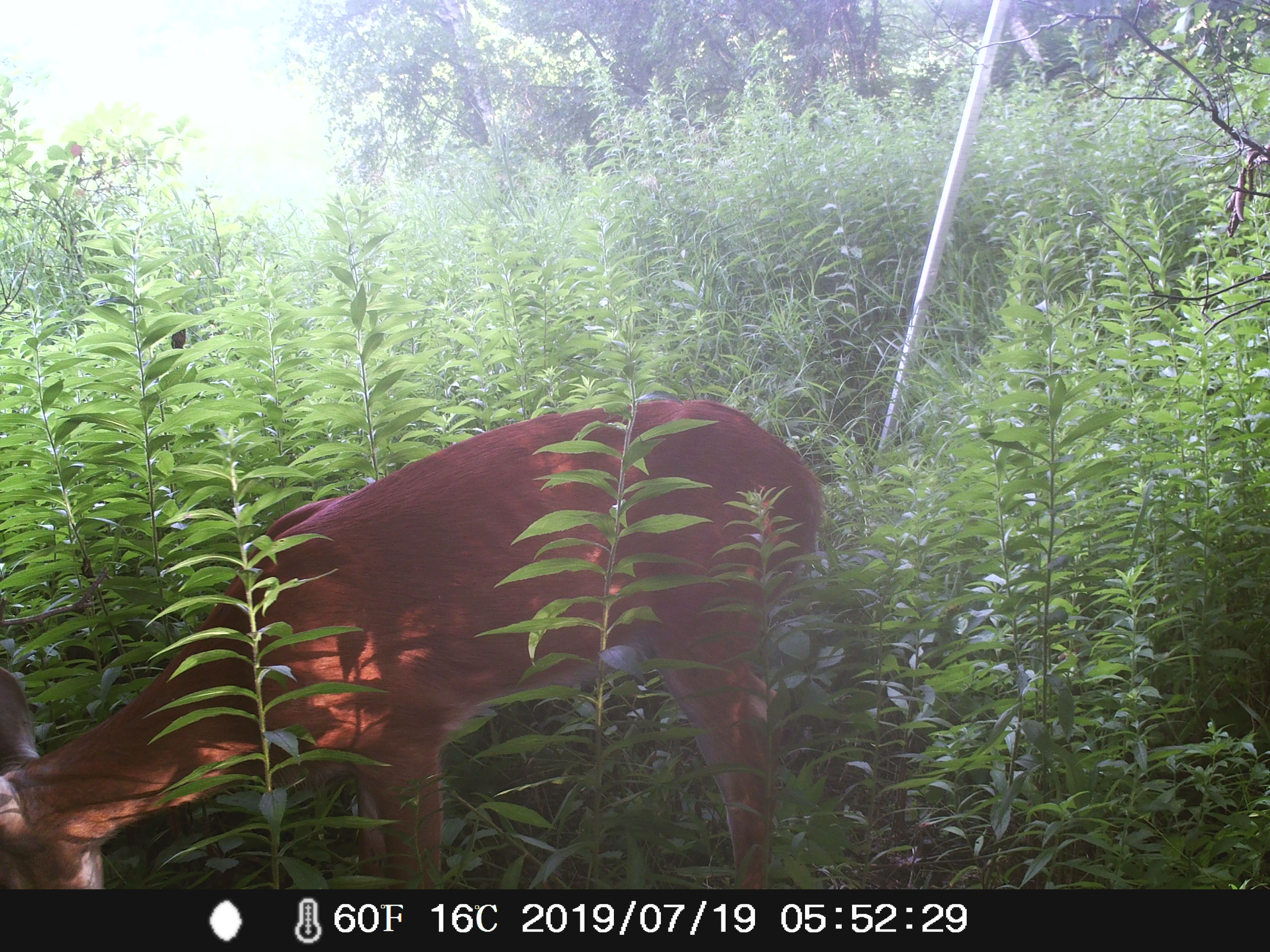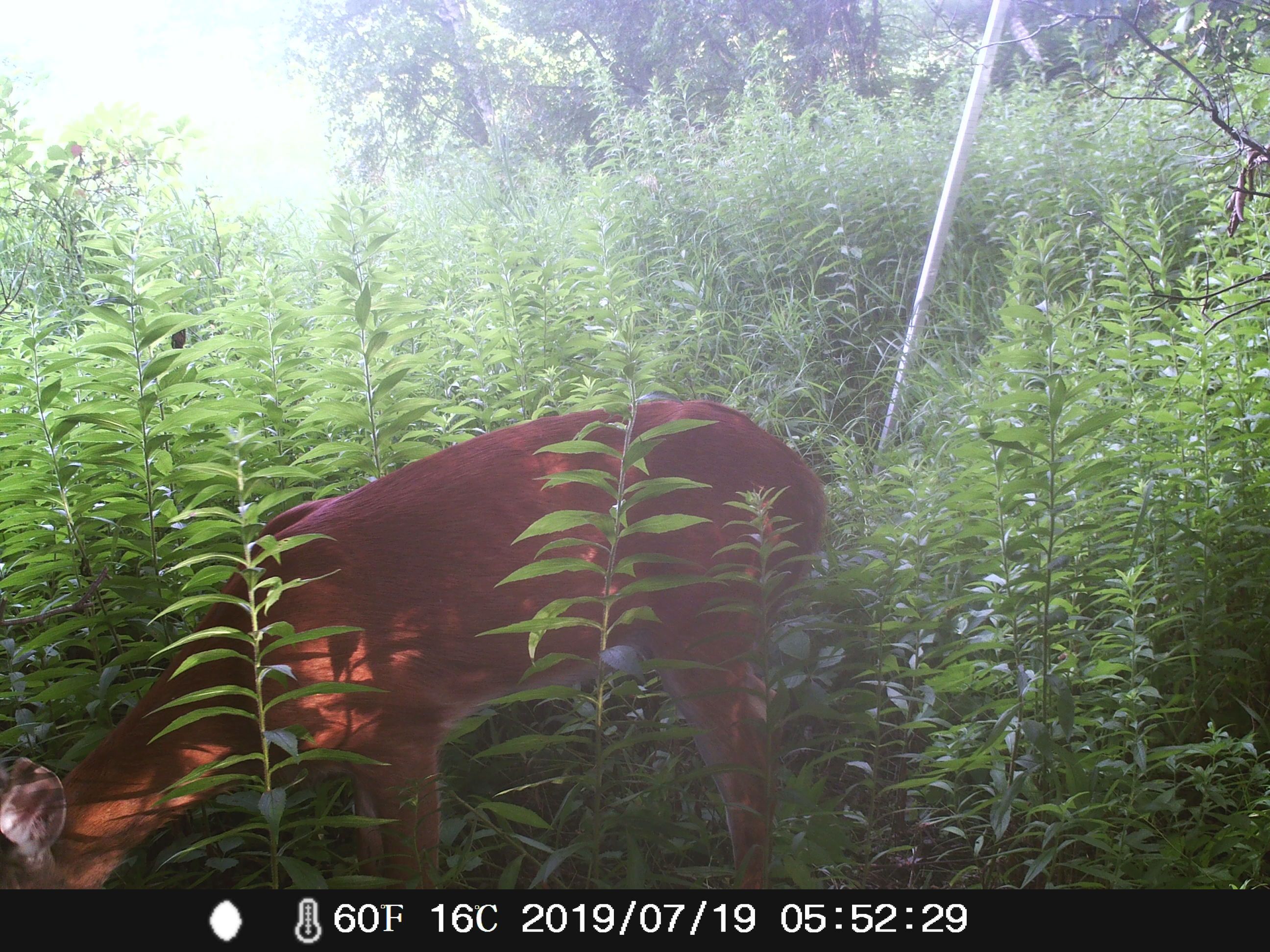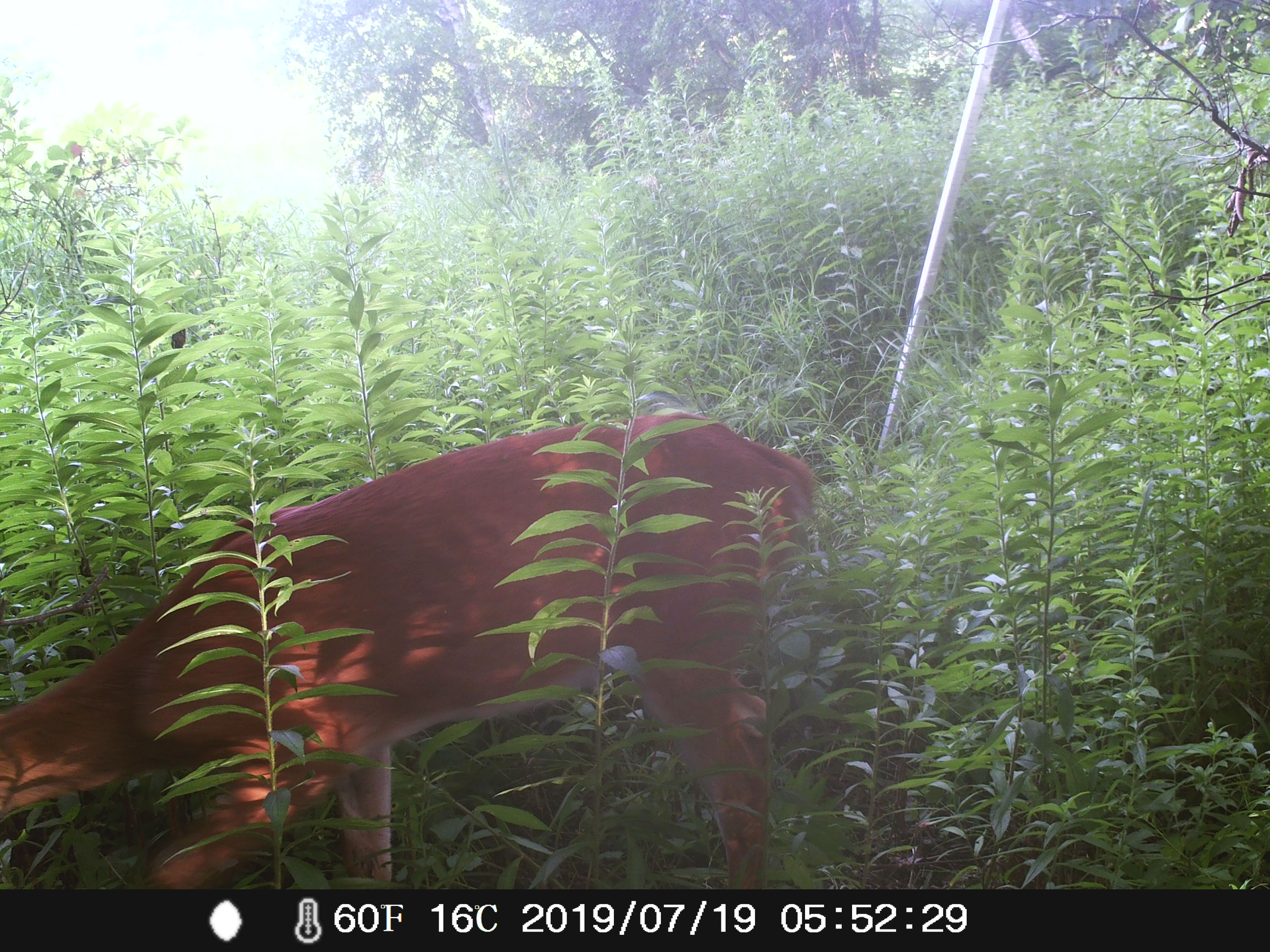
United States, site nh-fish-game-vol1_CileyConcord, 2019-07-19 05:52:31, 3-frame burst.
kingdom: Animalia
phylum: Chordata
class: Mammalia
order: Artiodactyla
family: Cervidae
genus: Odocoileus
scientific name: Odocoileus virginianus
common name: white-tailed deer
White-tailed deer (Odocoileus virginianus).